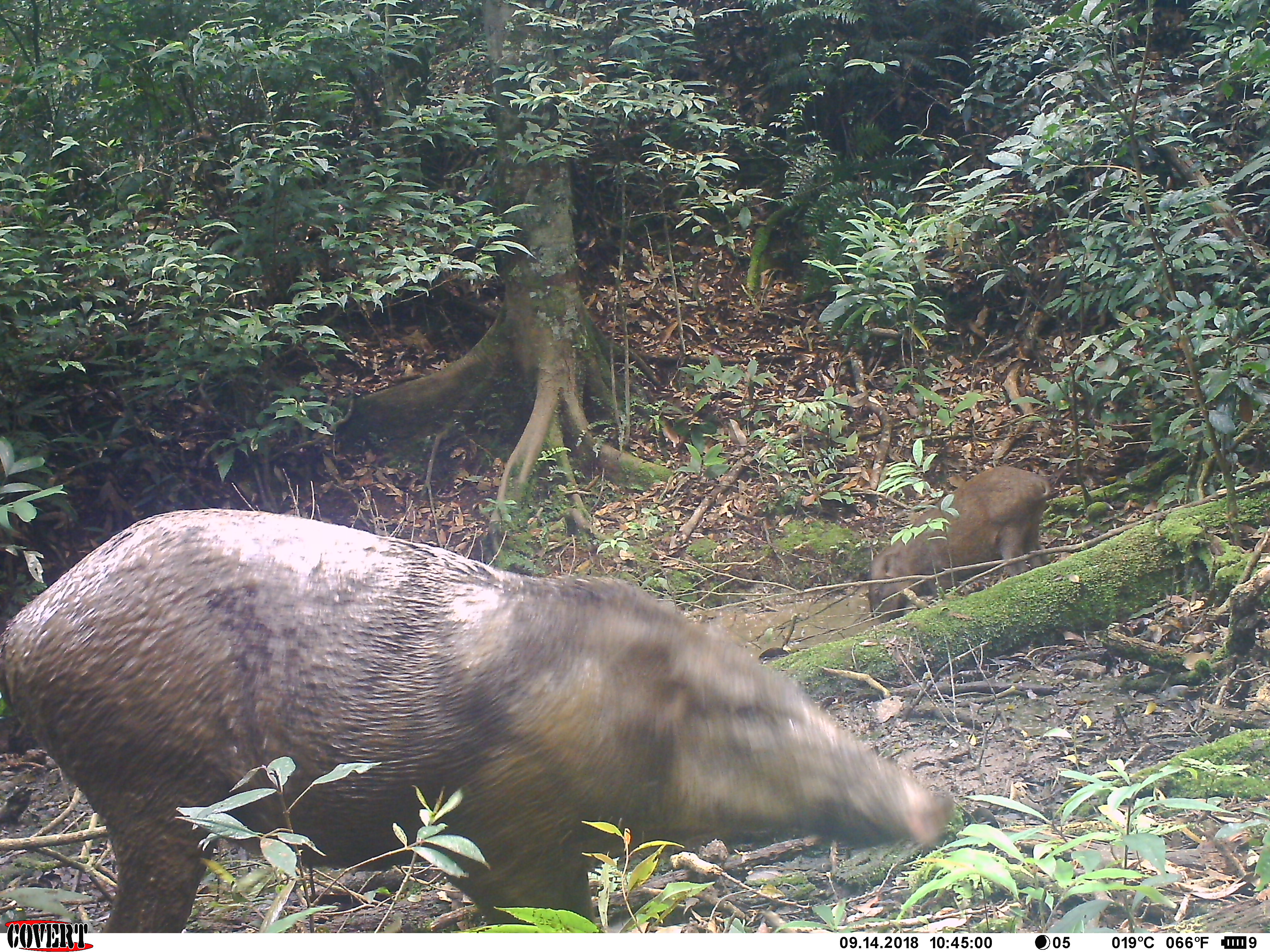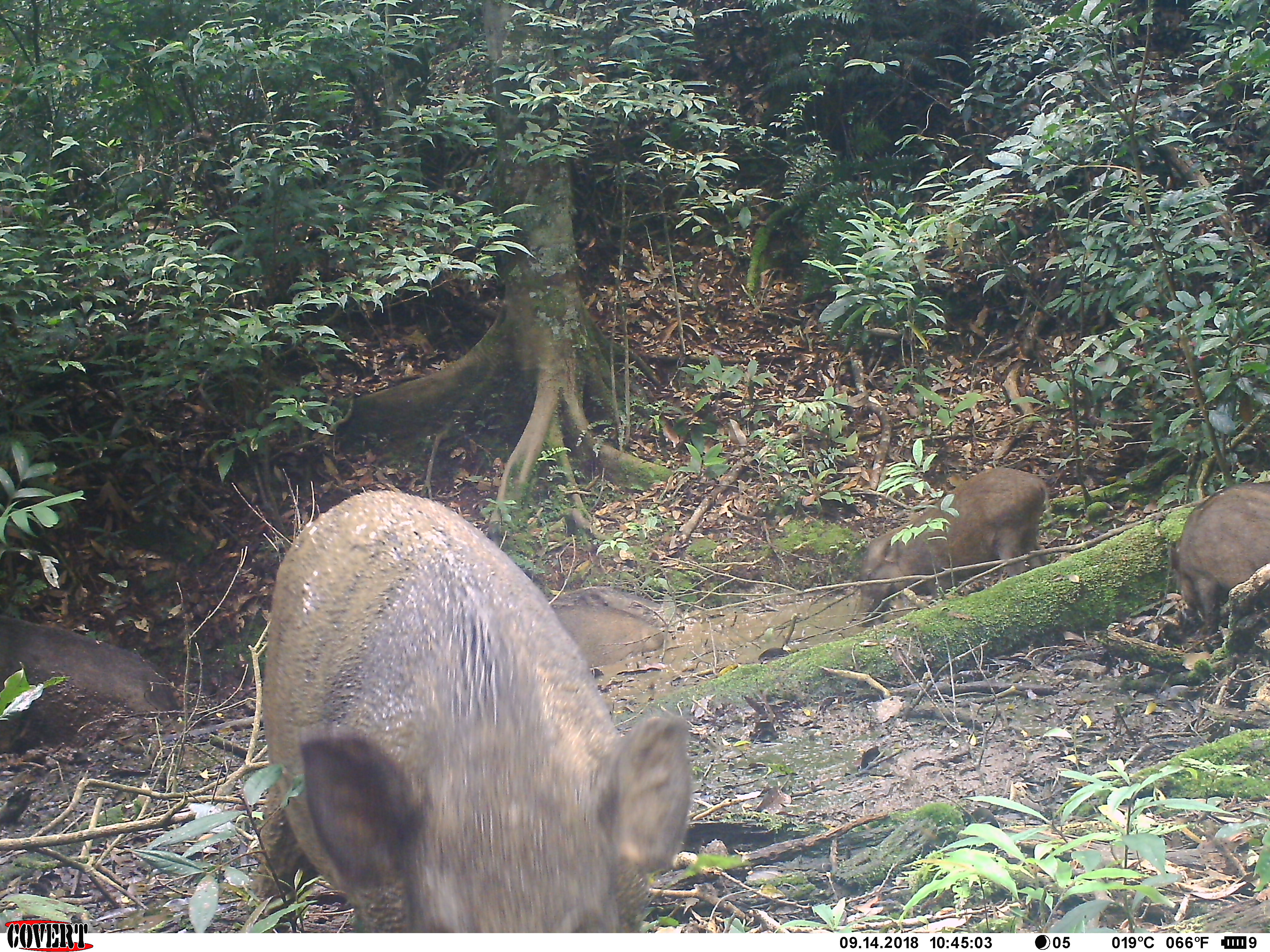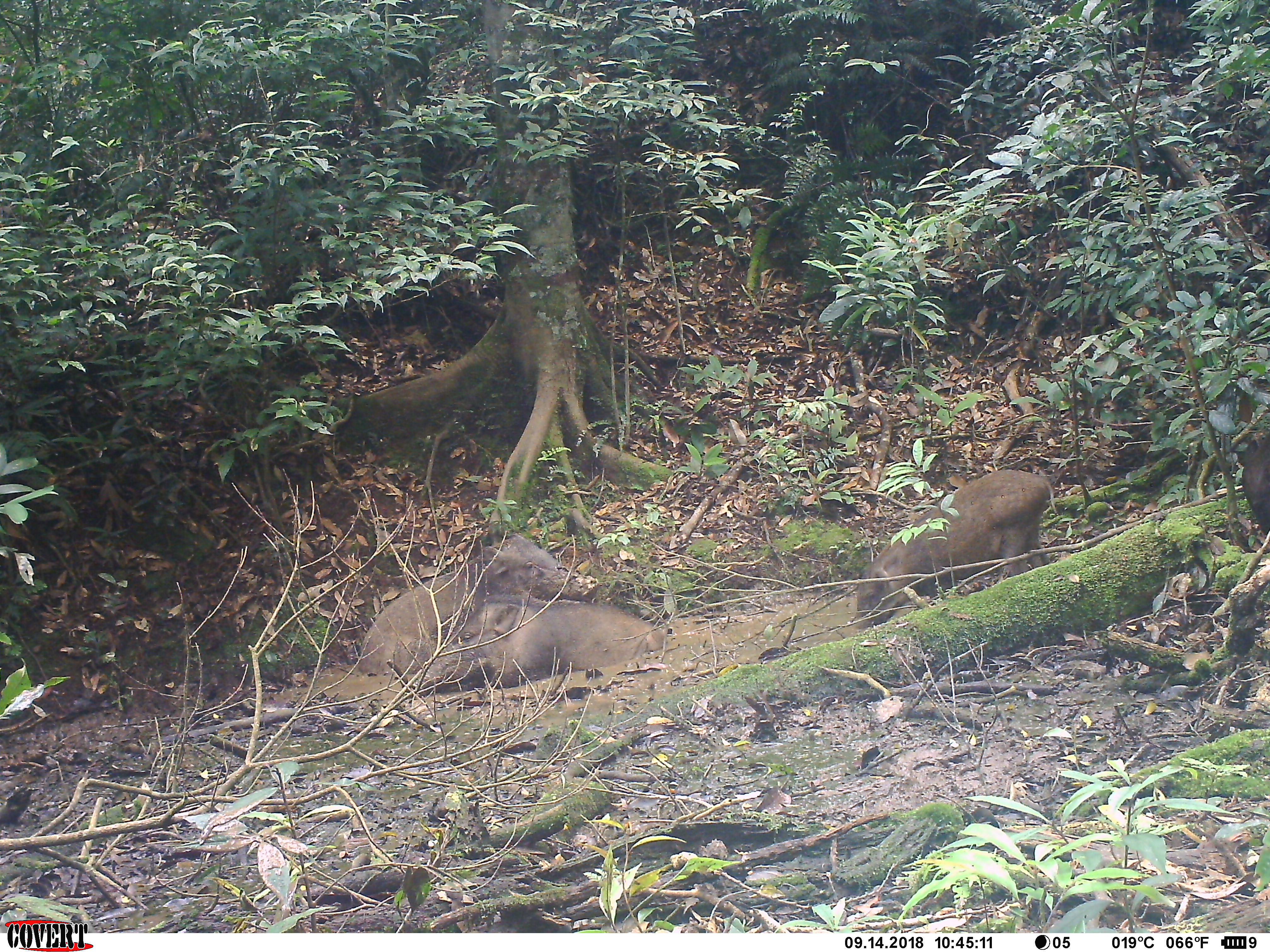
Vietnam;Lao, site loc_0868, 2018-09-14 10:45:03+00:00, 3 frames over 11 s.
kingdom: Animalia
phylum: Chordata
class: Mammalia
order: Artiodactyla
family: Suidae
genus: Sus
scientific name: Sus scrofa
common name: eurasian wild pig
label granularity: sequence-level